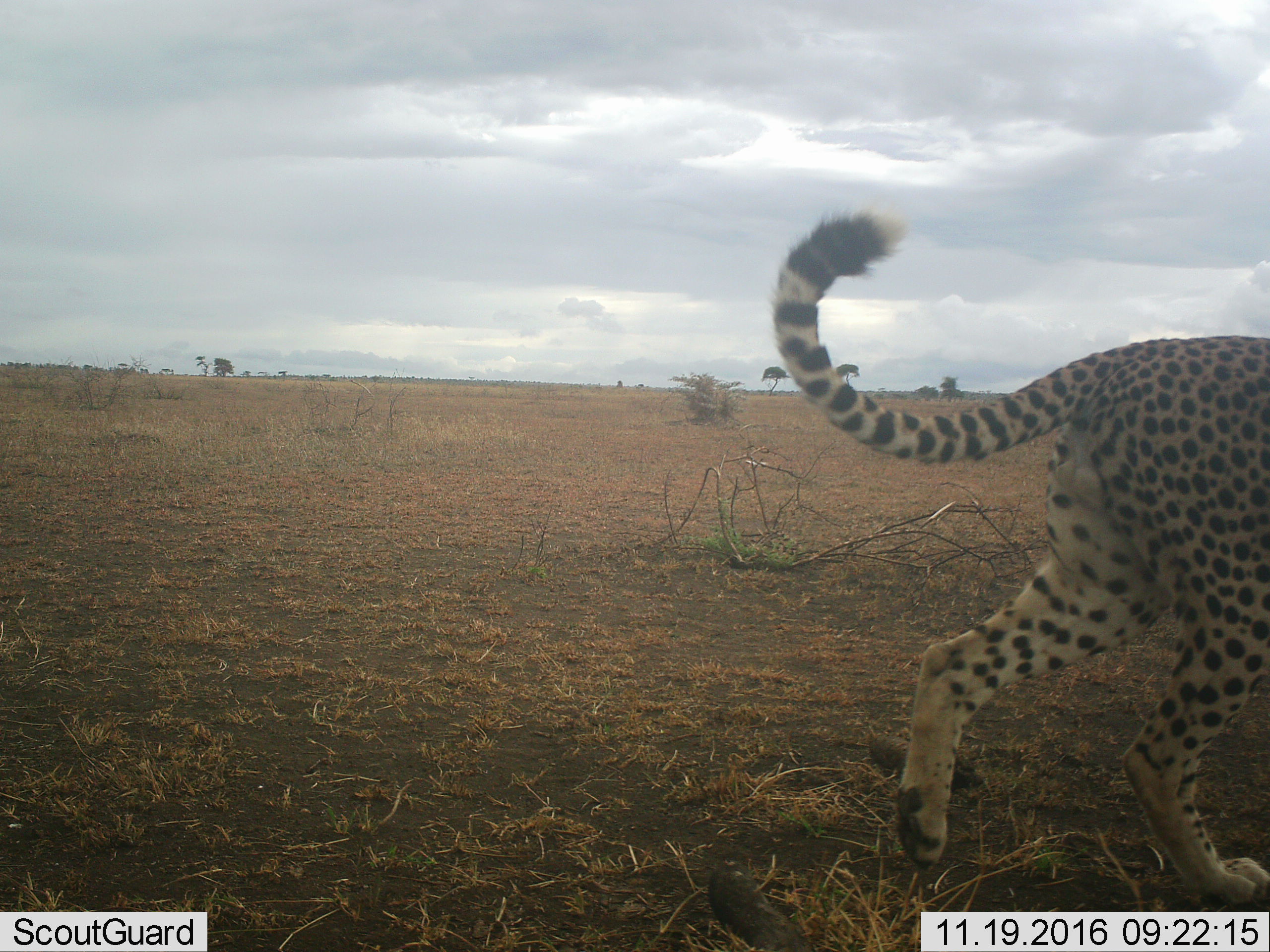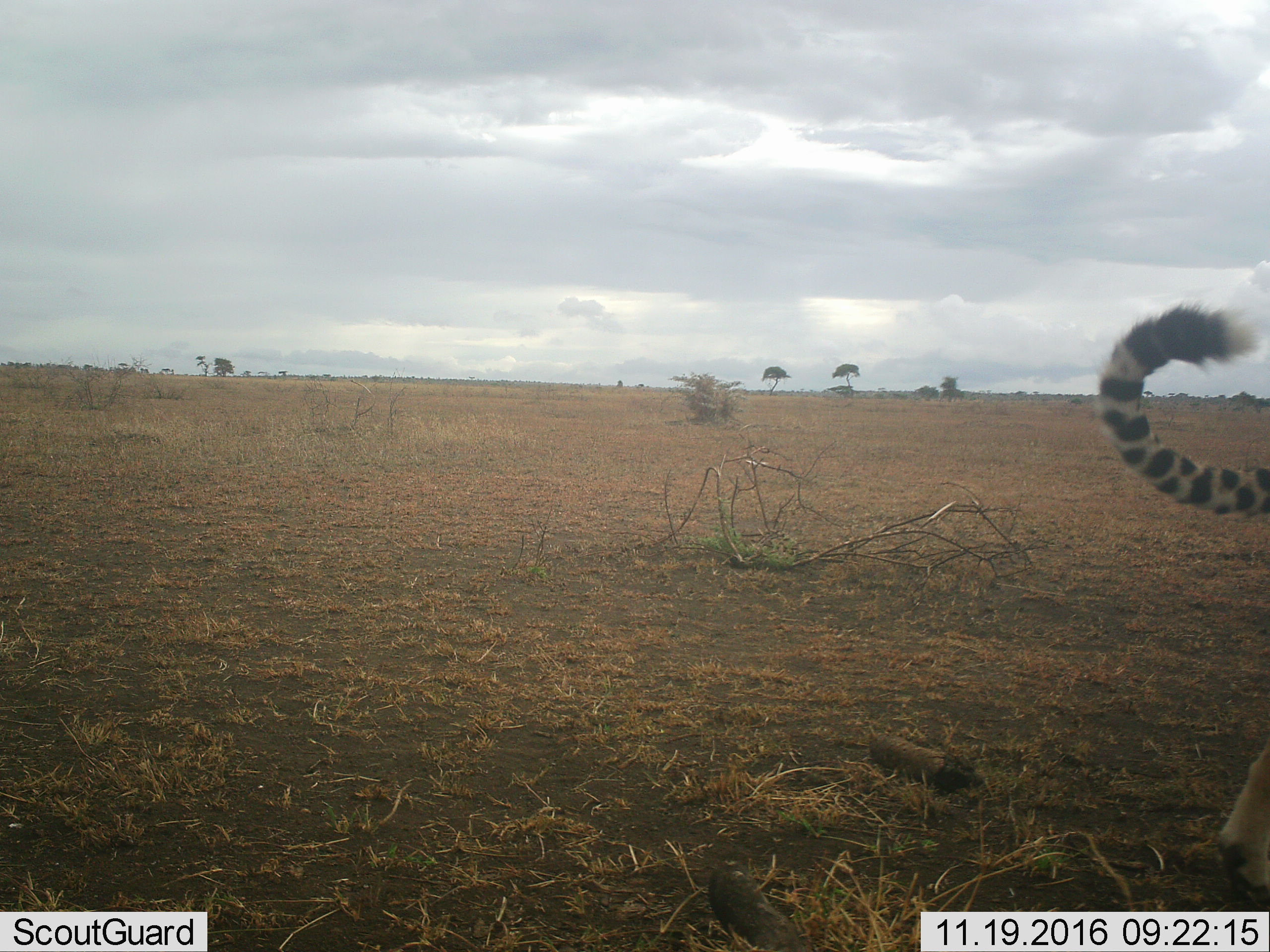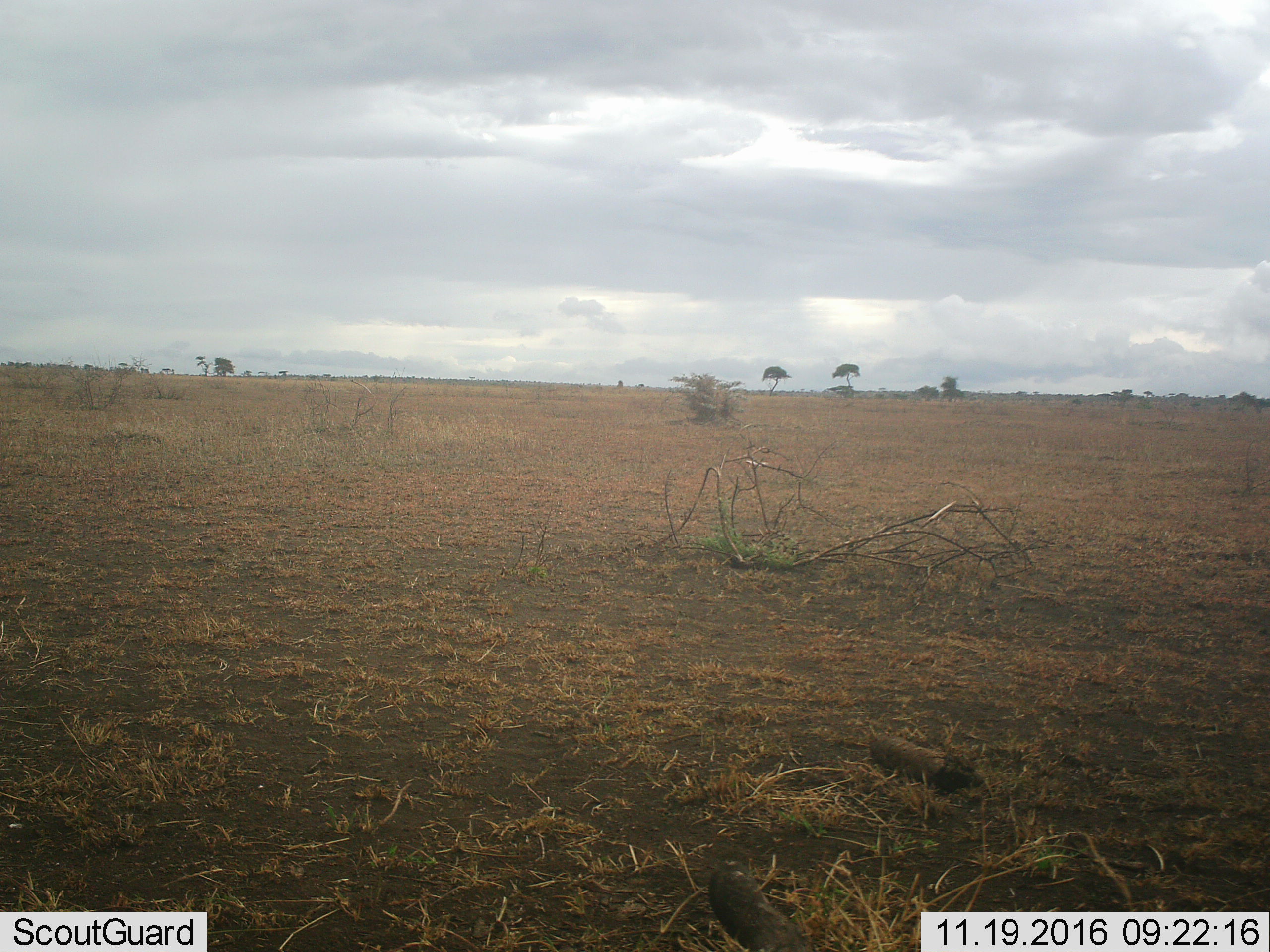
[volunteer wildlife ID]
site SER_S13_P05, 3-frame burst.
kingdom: Animalia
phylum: Chordata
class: Mammalia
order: Carnivora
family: Felidae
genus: Acinonyx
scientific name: Acinonyx jubatus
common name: cheetah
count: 1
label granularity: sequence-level